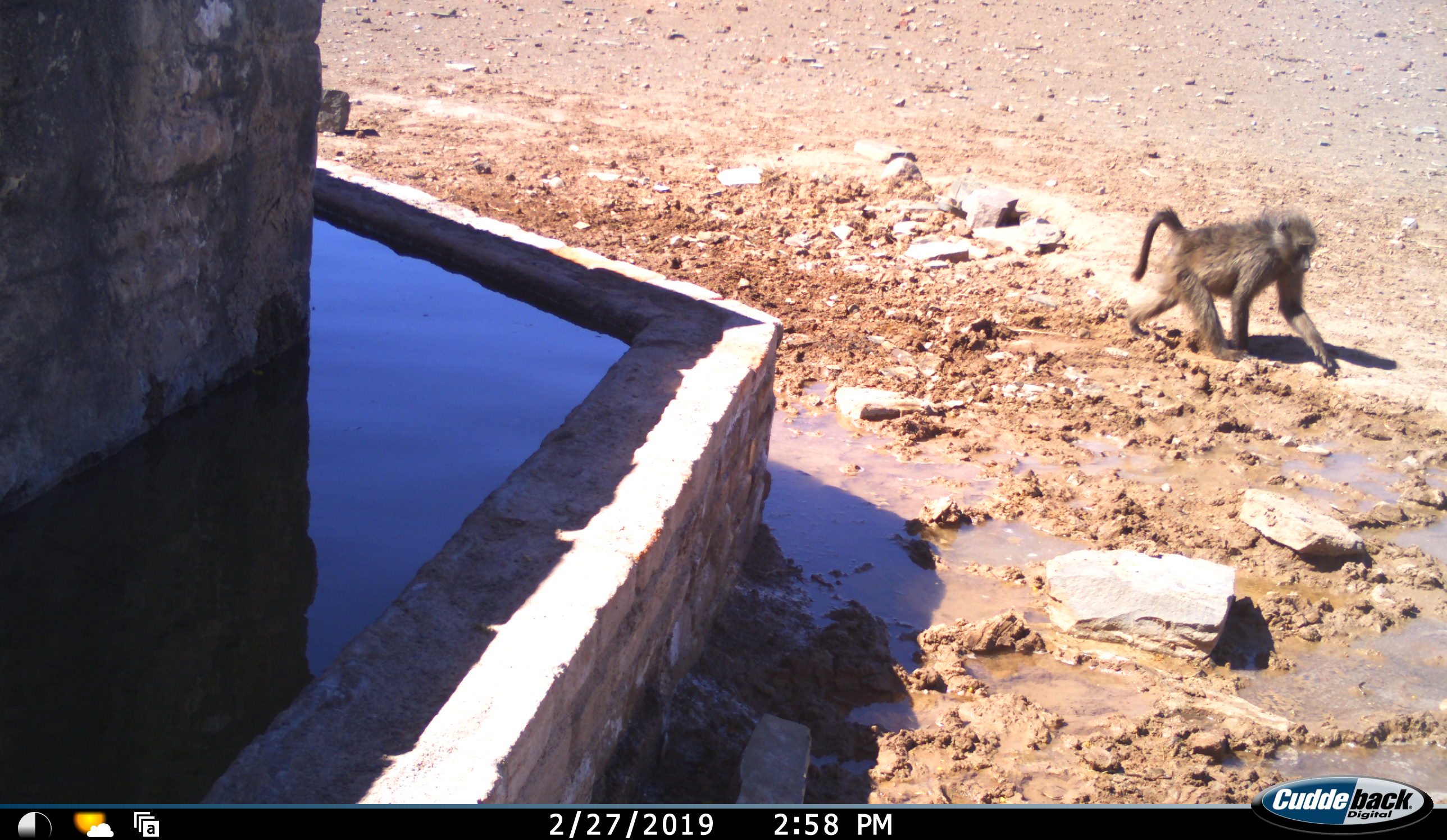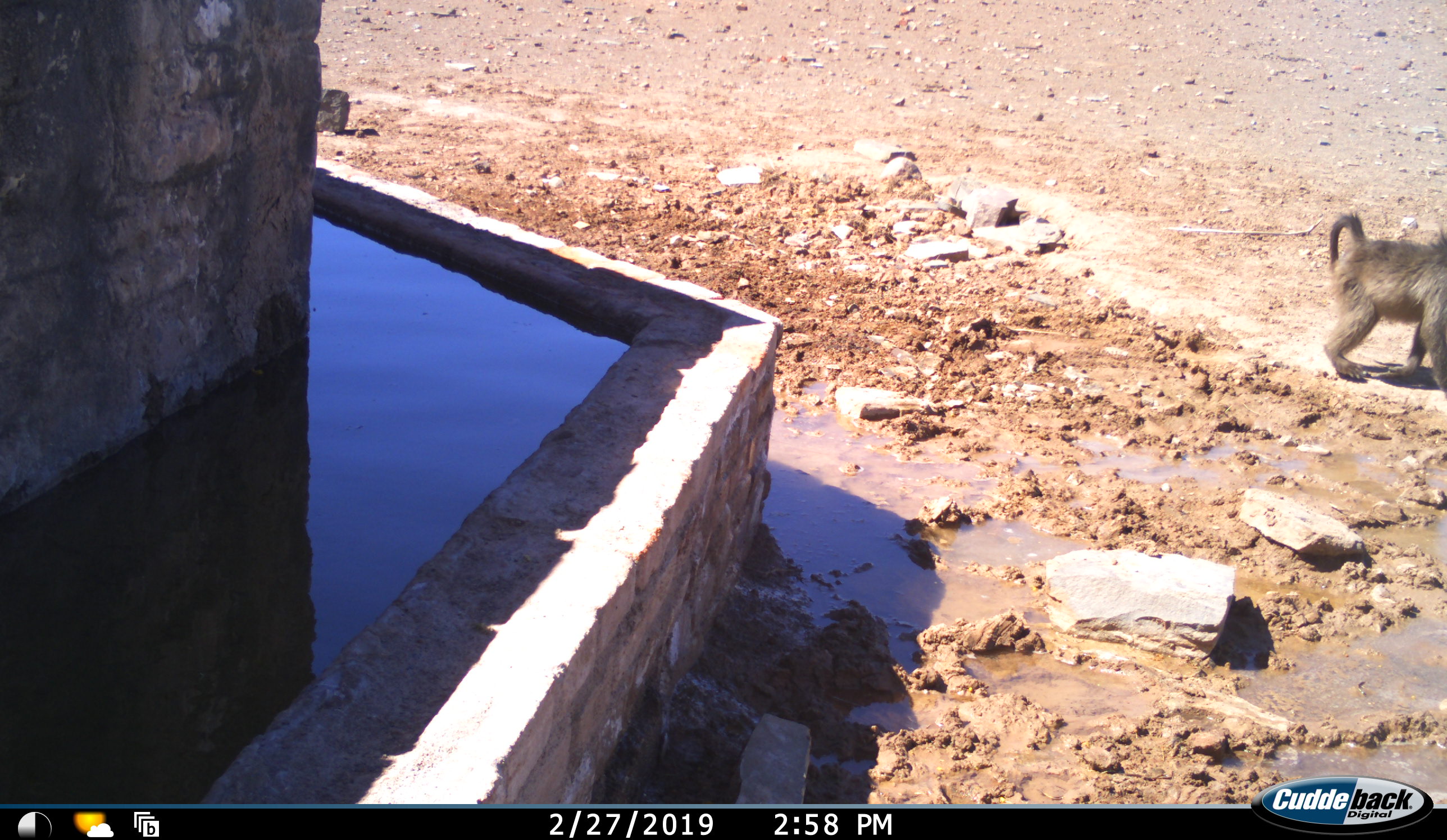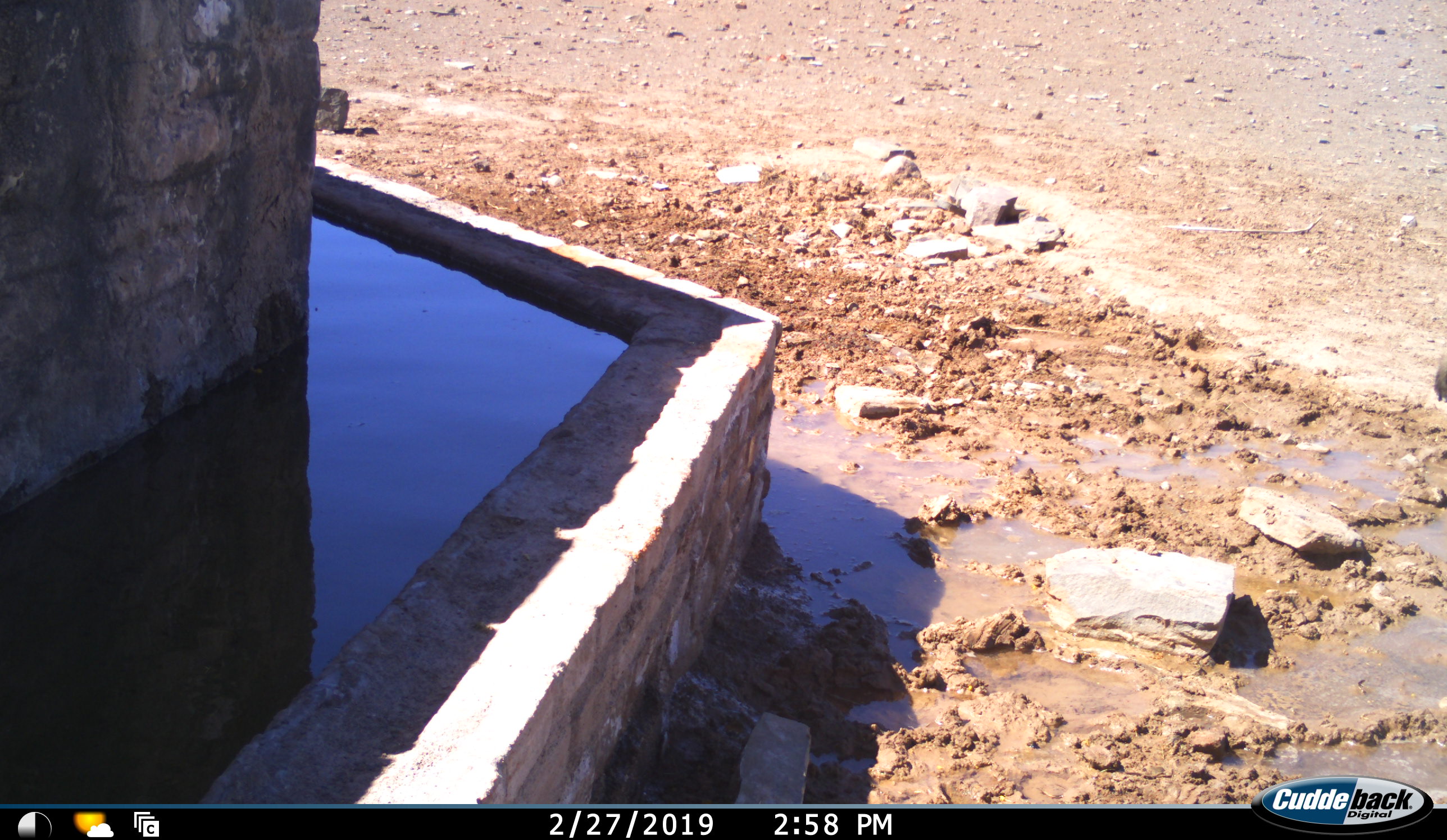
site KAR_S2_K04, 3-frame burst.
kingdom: Animalia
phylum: Chordata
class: Mammalia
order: Primates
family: Cercopithecidae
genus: Papio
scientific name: Papio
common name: baboon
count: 1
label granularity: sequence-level